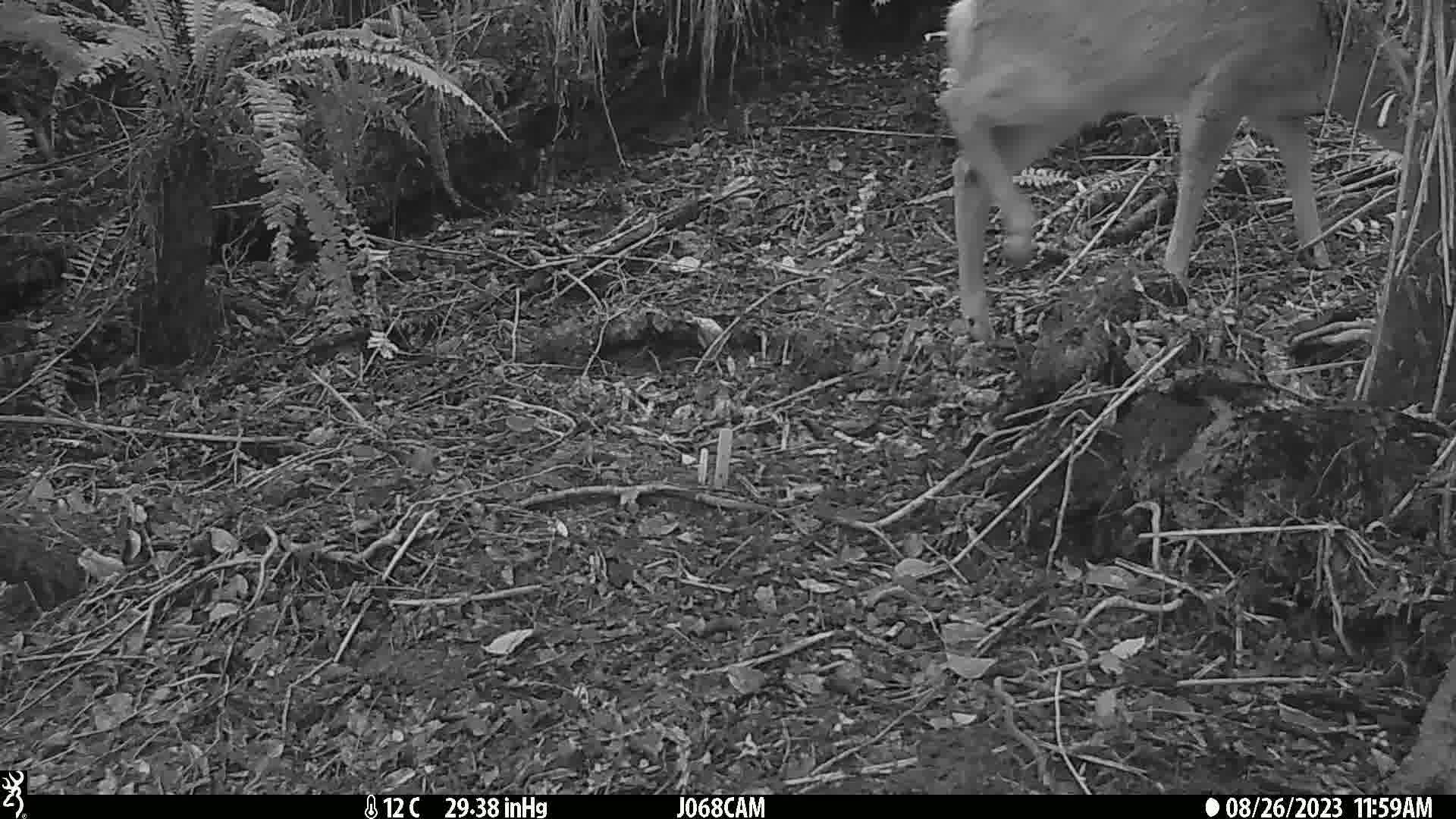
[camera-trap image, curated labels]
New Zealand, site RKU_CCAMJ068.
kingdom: Animalia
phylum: Chordata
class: Mammalia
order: Artiodactyla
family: Cervidae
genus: Odocoileus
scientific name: Odocoileus virginianus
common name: white-tailed deer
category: white tailed deer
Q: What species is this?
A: White tailed deer (white-tailed deer) (Odocoileus virginianus).